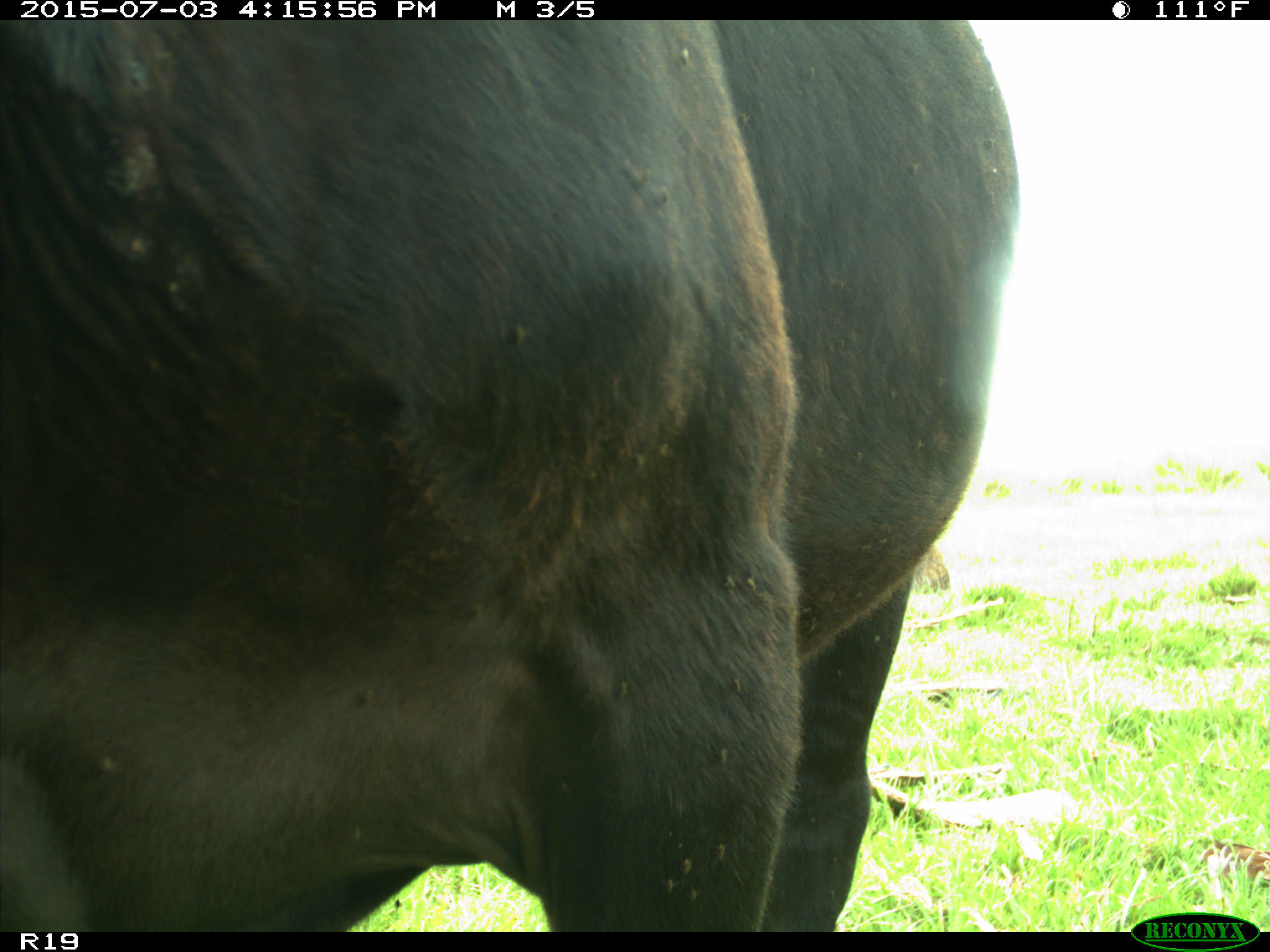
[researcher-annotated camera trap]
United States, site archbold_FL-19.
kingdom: Animalia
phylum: Chordata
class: Mammalia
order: Artiodactyla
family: Bovidae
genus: Bos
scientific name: Bos taurus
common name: domestic cow